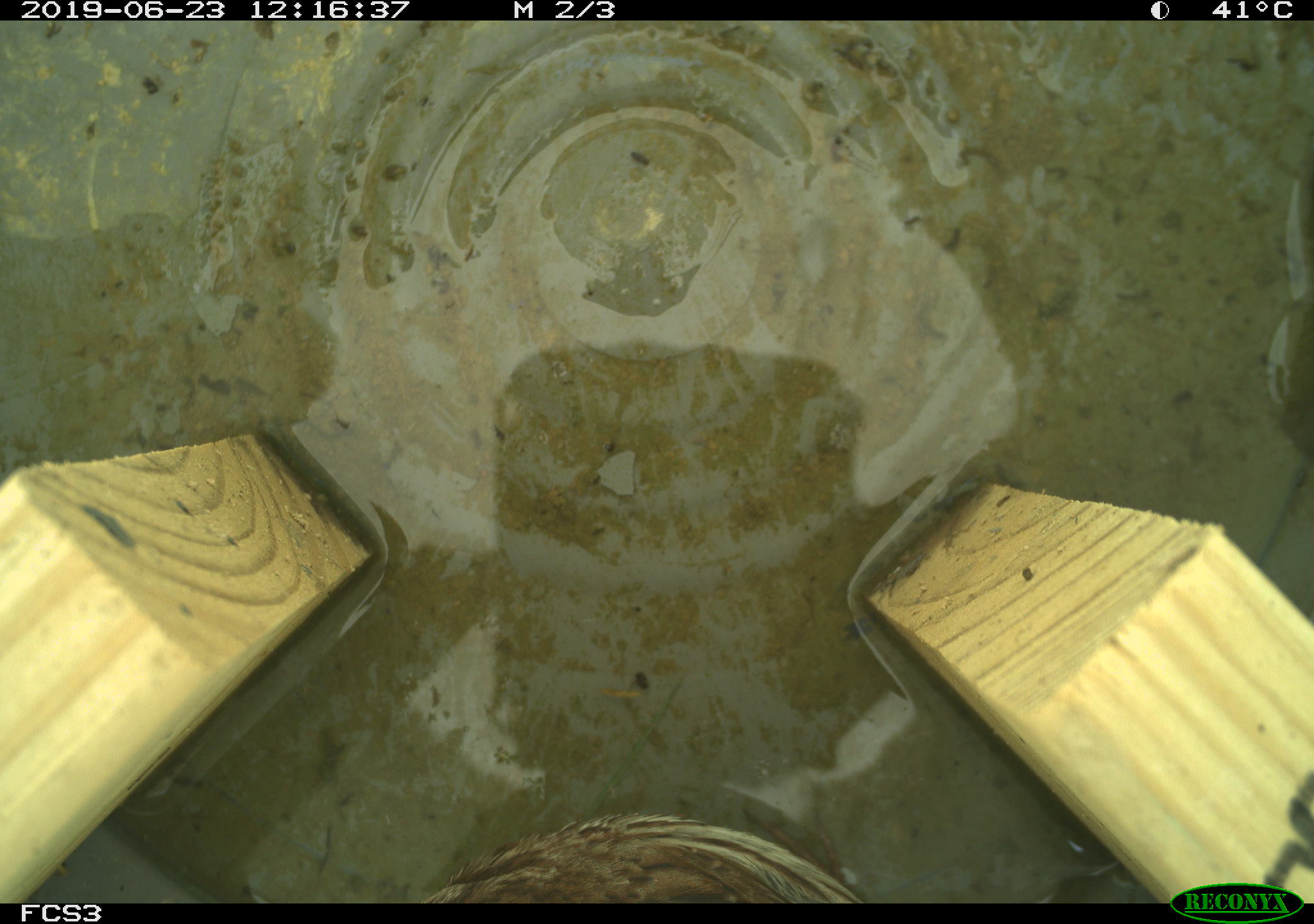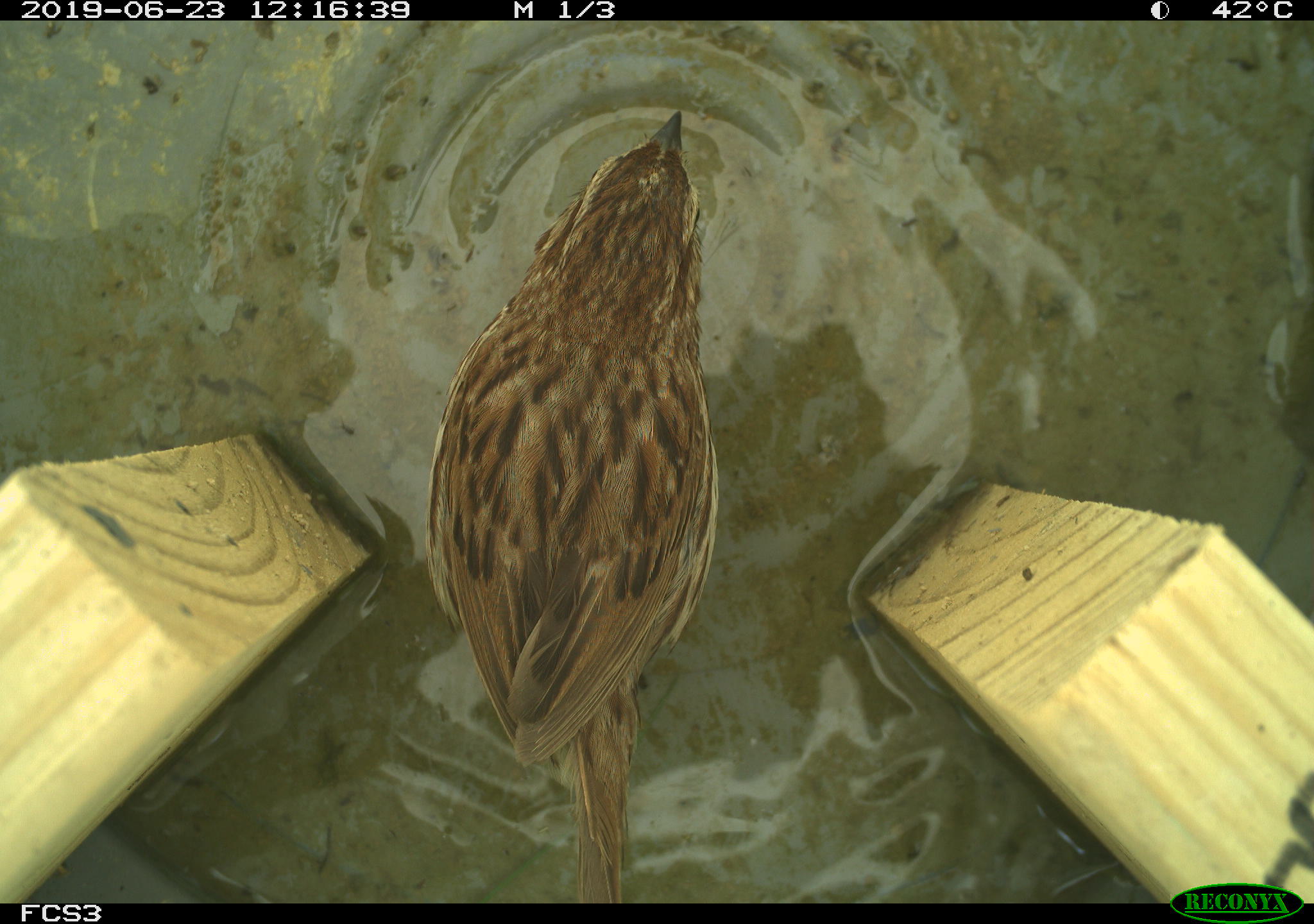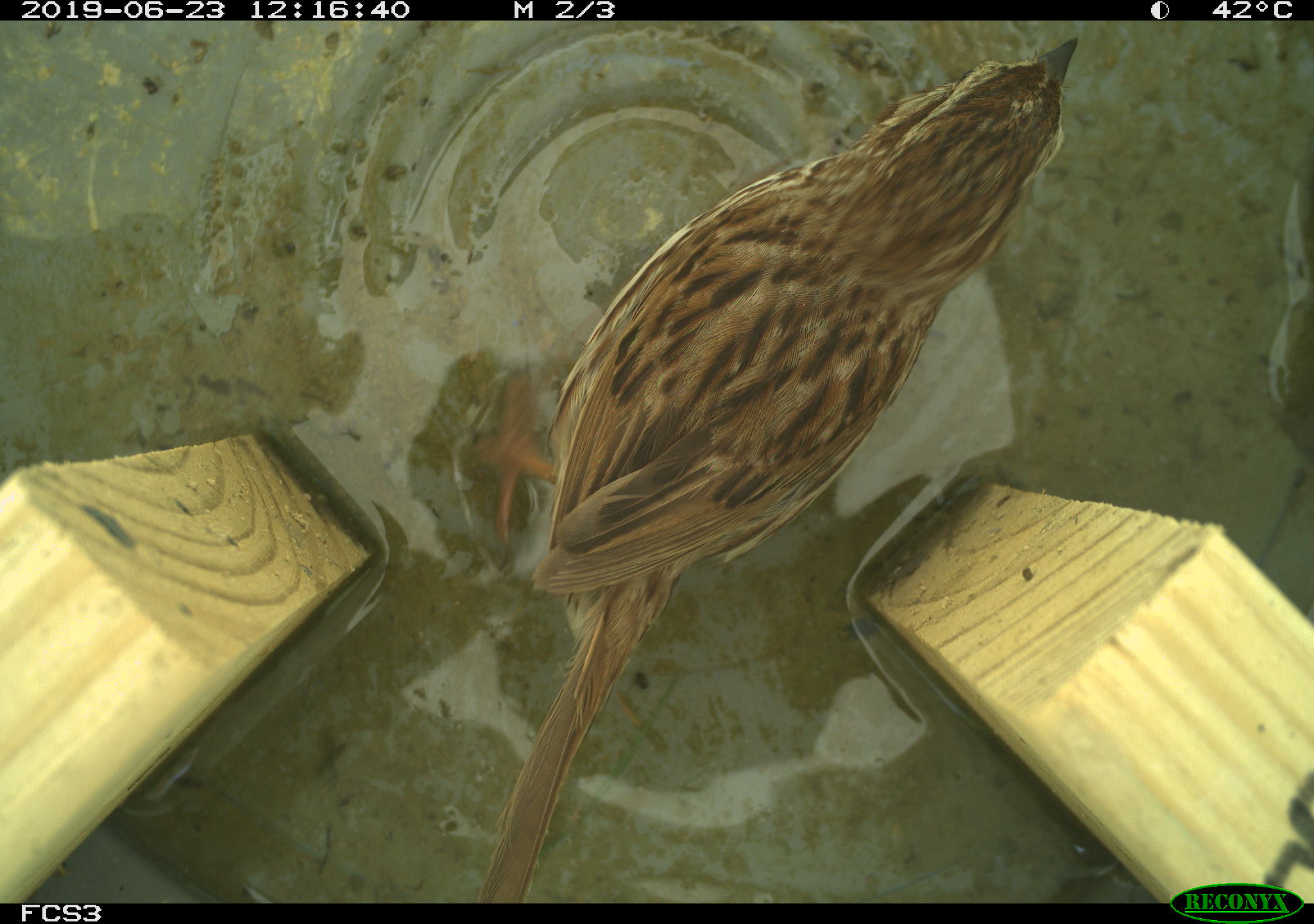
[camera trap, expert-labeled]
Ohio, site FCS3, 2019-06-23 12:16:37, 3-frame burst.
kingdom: Animalia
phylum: Chordata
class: Aves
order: Passeriformes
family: Passerellidae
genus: Melospiza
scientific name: Melospiza melodia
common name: song sparrow